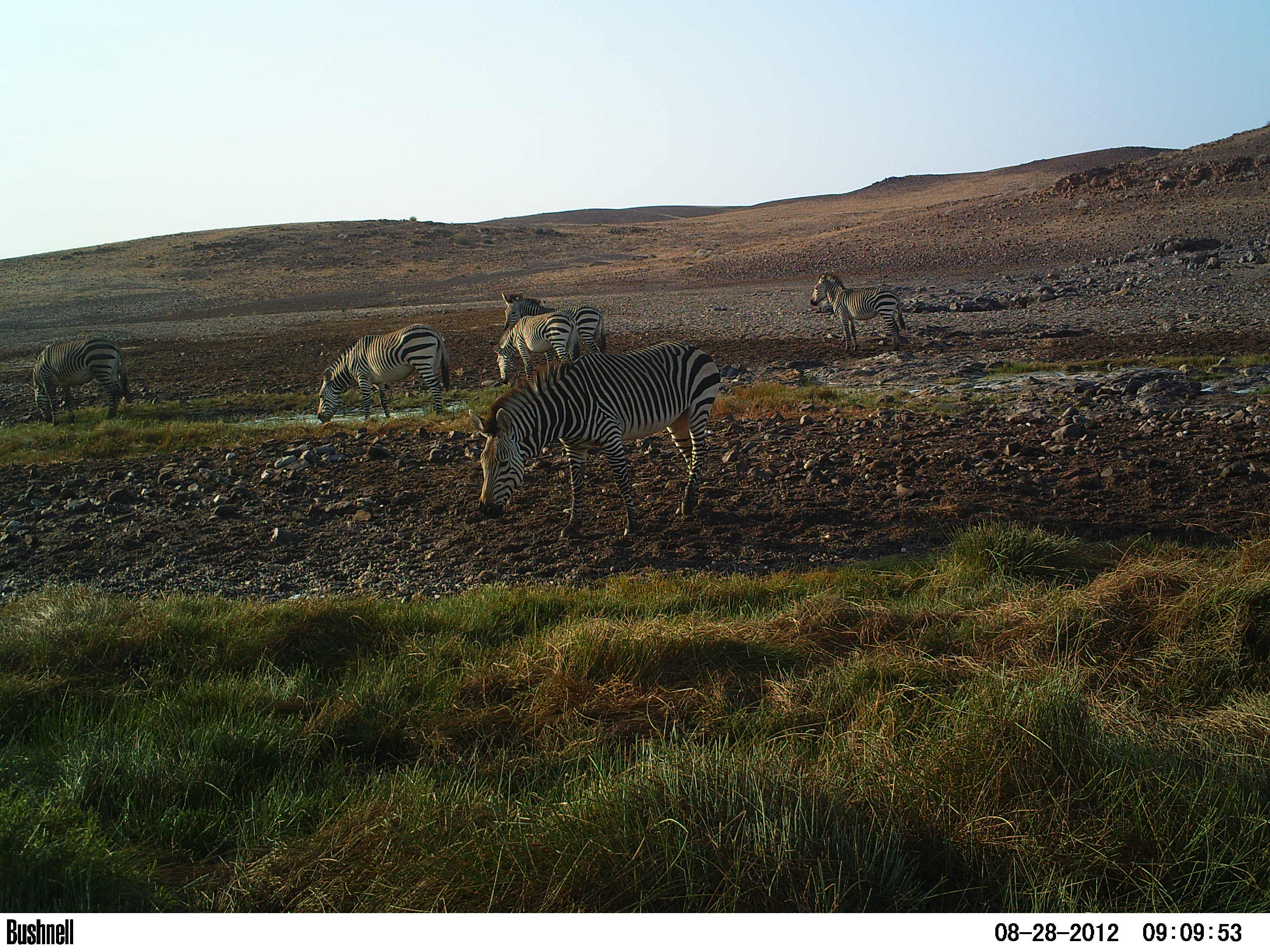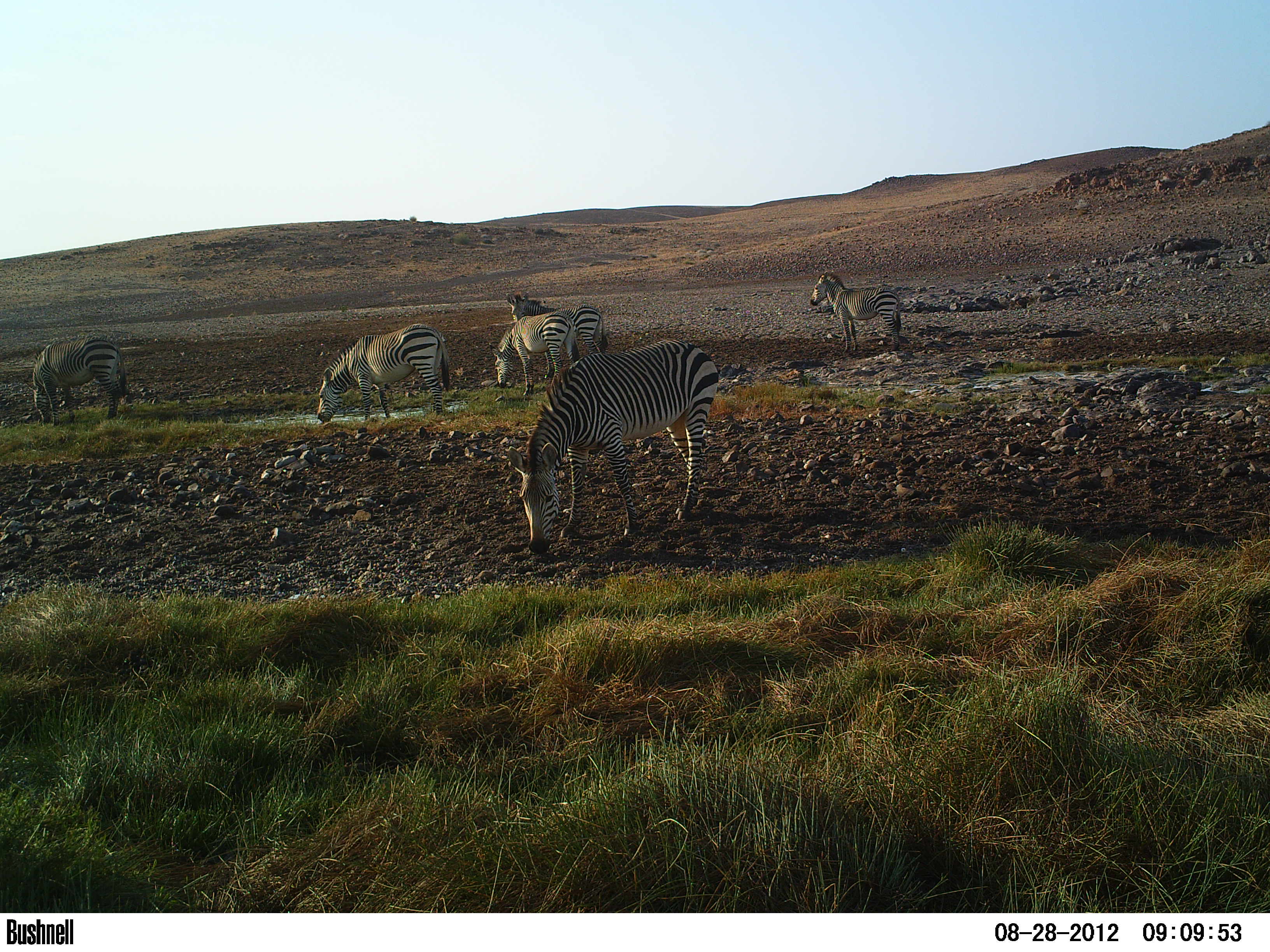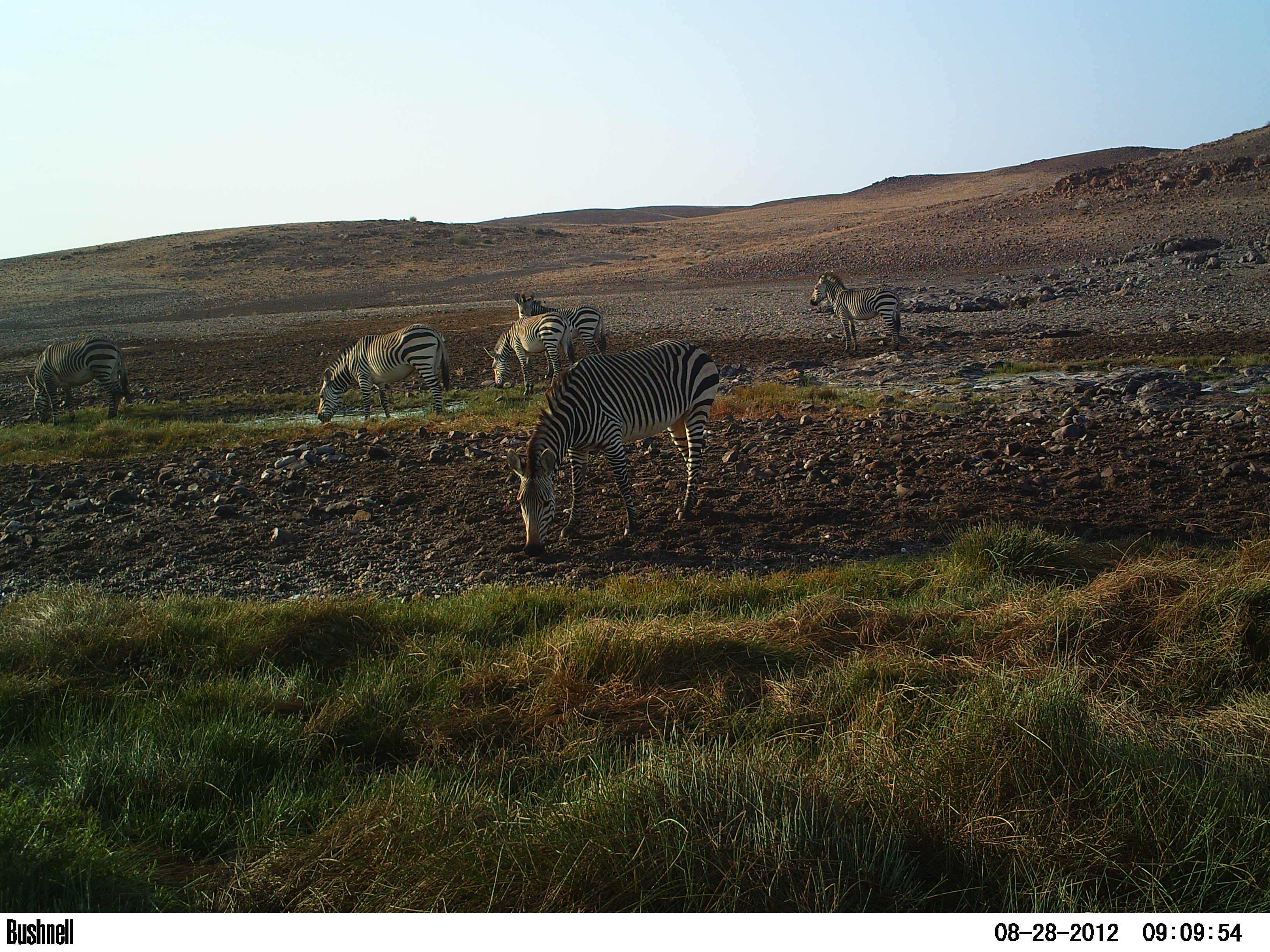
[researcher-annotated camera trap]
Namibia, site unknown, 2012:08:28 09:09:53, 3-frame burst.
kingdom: Animalia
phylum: Chordata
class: Mammalia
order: Perissodactyla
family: Equidae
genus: Equus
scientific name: Equus zebra hartmannae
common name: hartmann's mountain zebra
Equus zebra hartmannae (hartmann's mountain zebra).